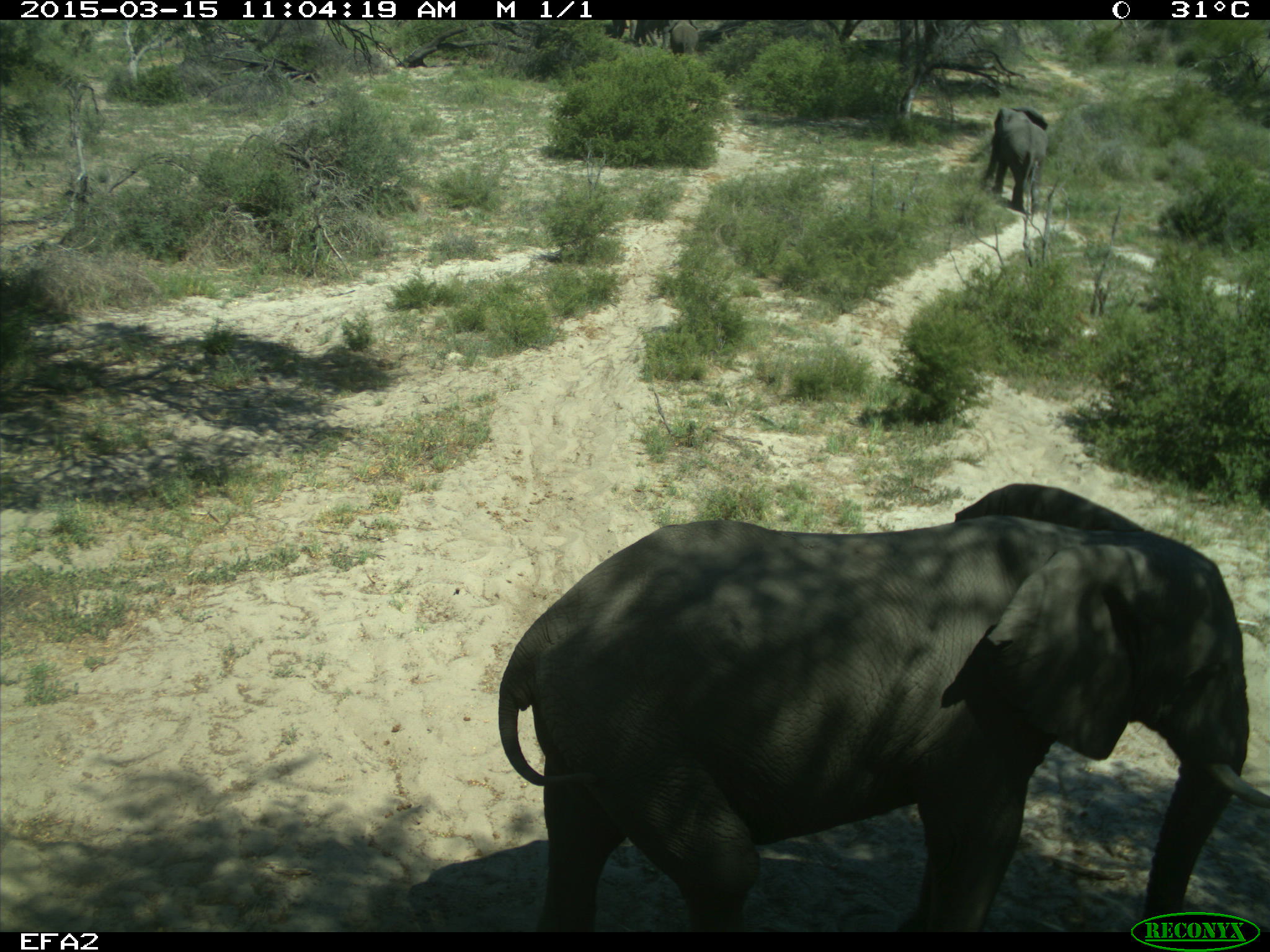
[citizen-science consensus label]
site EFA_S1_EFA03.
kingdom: Animalia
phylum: Chordata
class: Mammalia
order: Proboscidea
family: Elephantidae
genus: Loxodonta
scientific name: Loxodonta africana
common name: african bush elephant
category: elephant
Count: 3.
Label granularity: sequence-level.